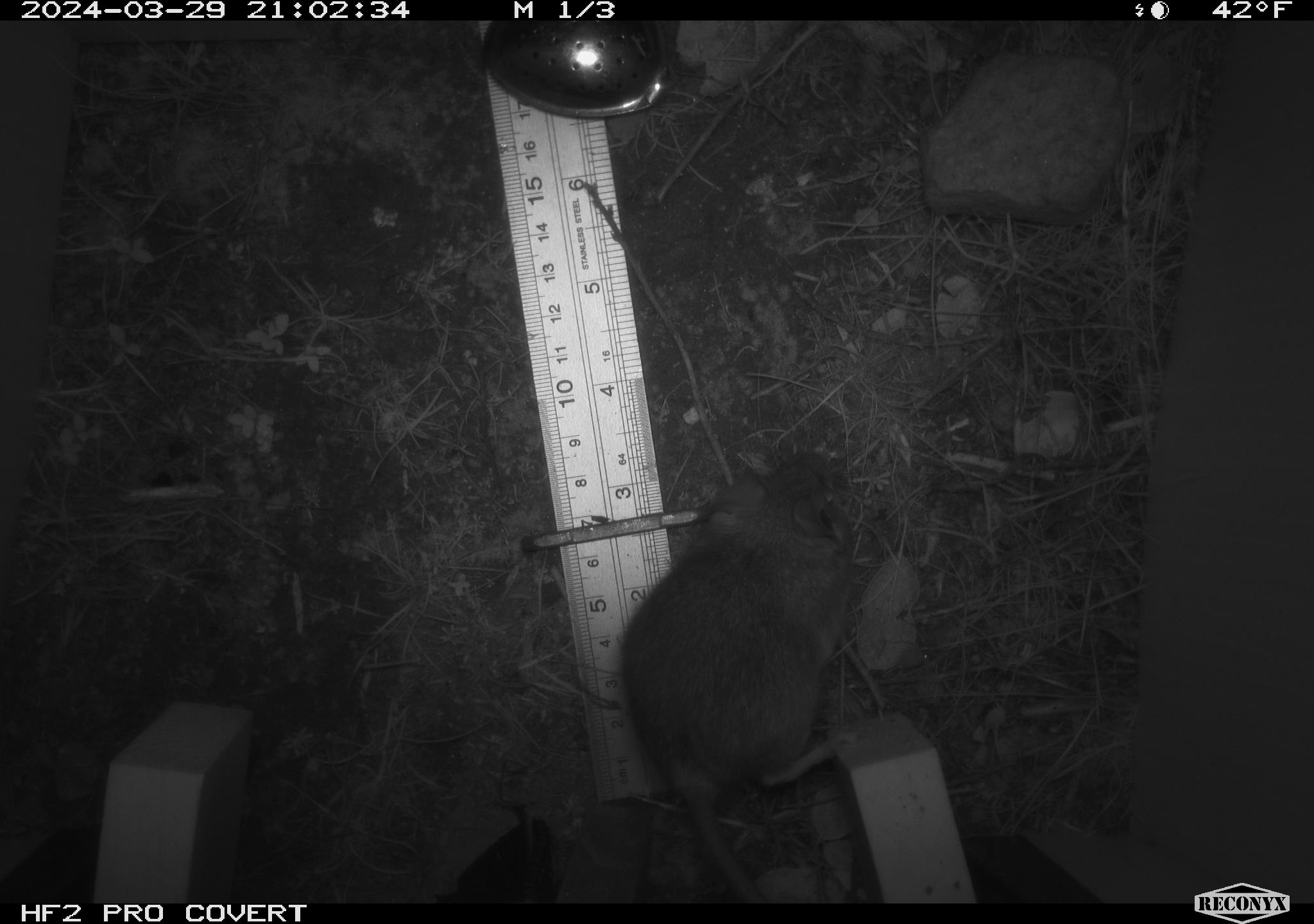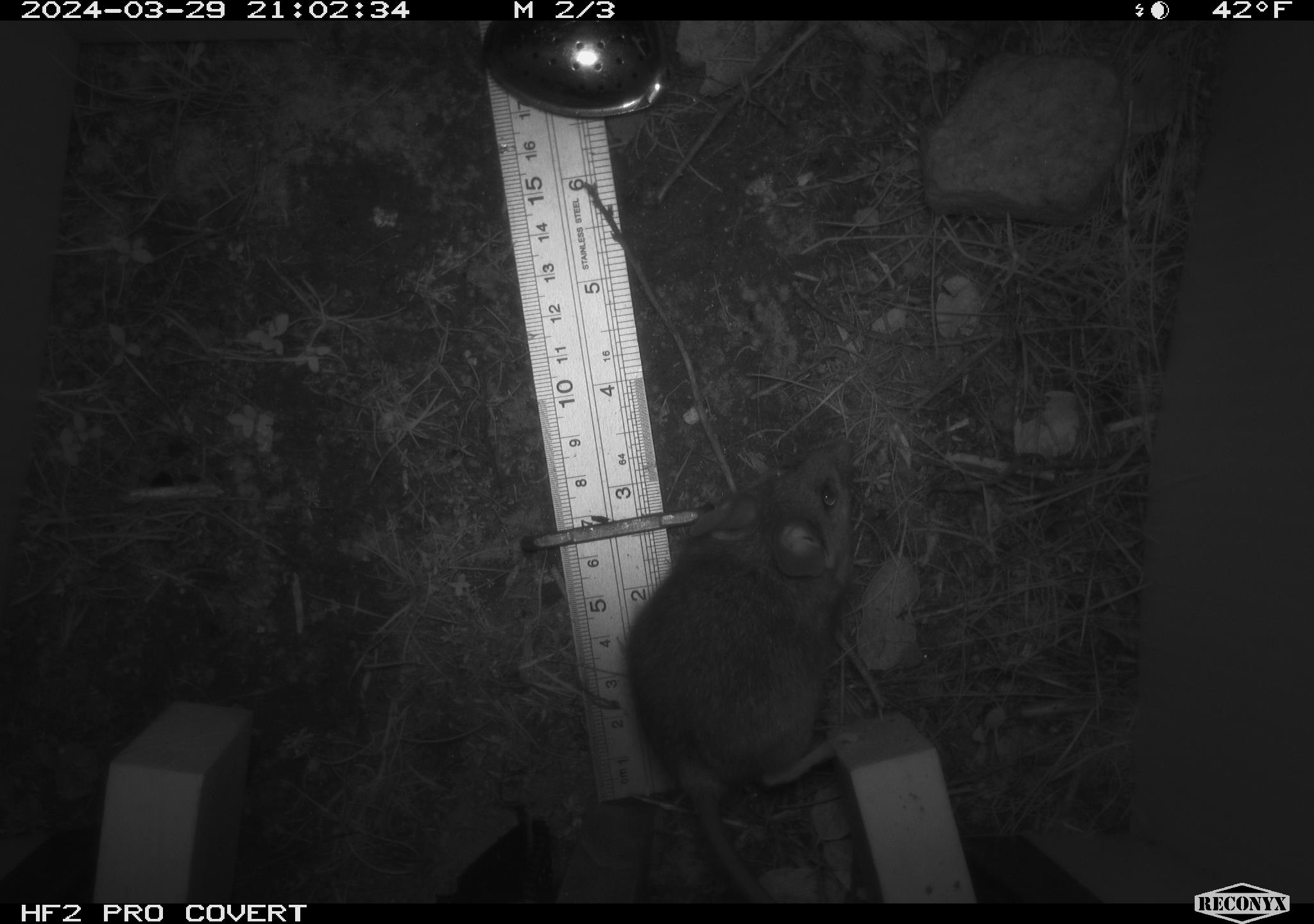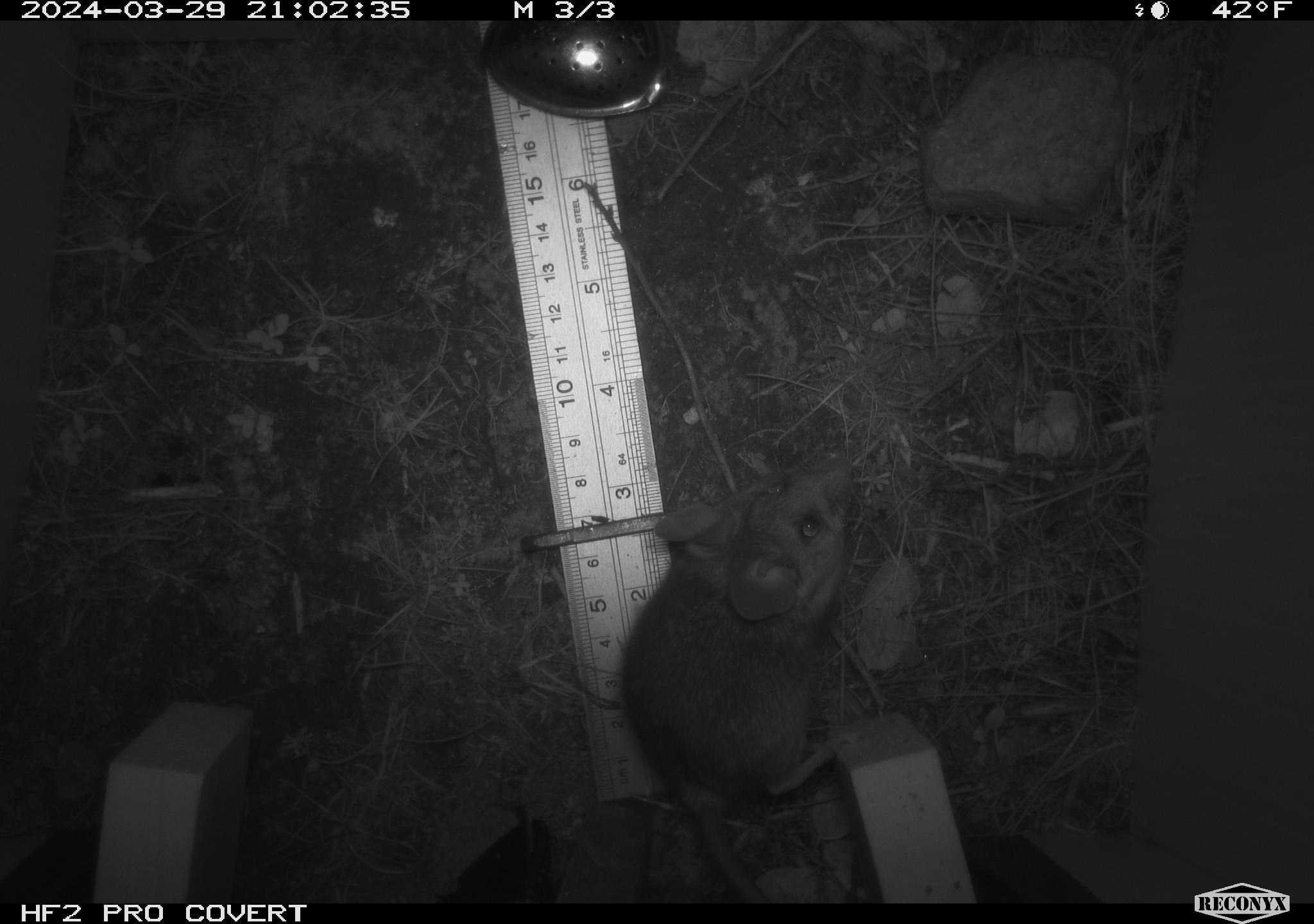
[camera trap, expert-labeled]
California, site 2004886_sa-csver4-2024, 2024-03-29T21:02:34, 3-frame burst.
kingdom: Animalia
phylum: Chordata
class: Mammalia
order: Rodentia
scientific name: Rodentia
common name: mouse species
Mouse species (Rodentia).